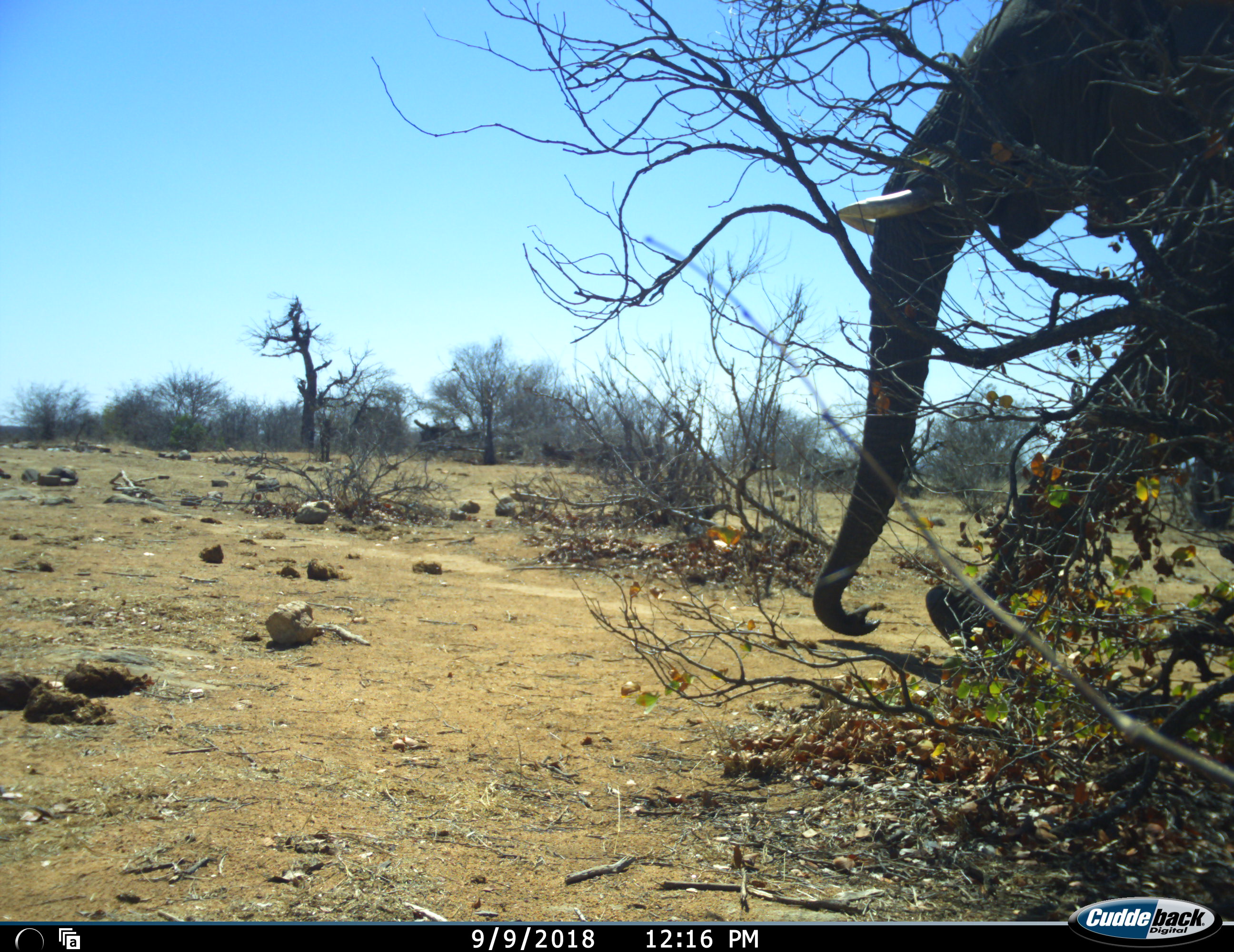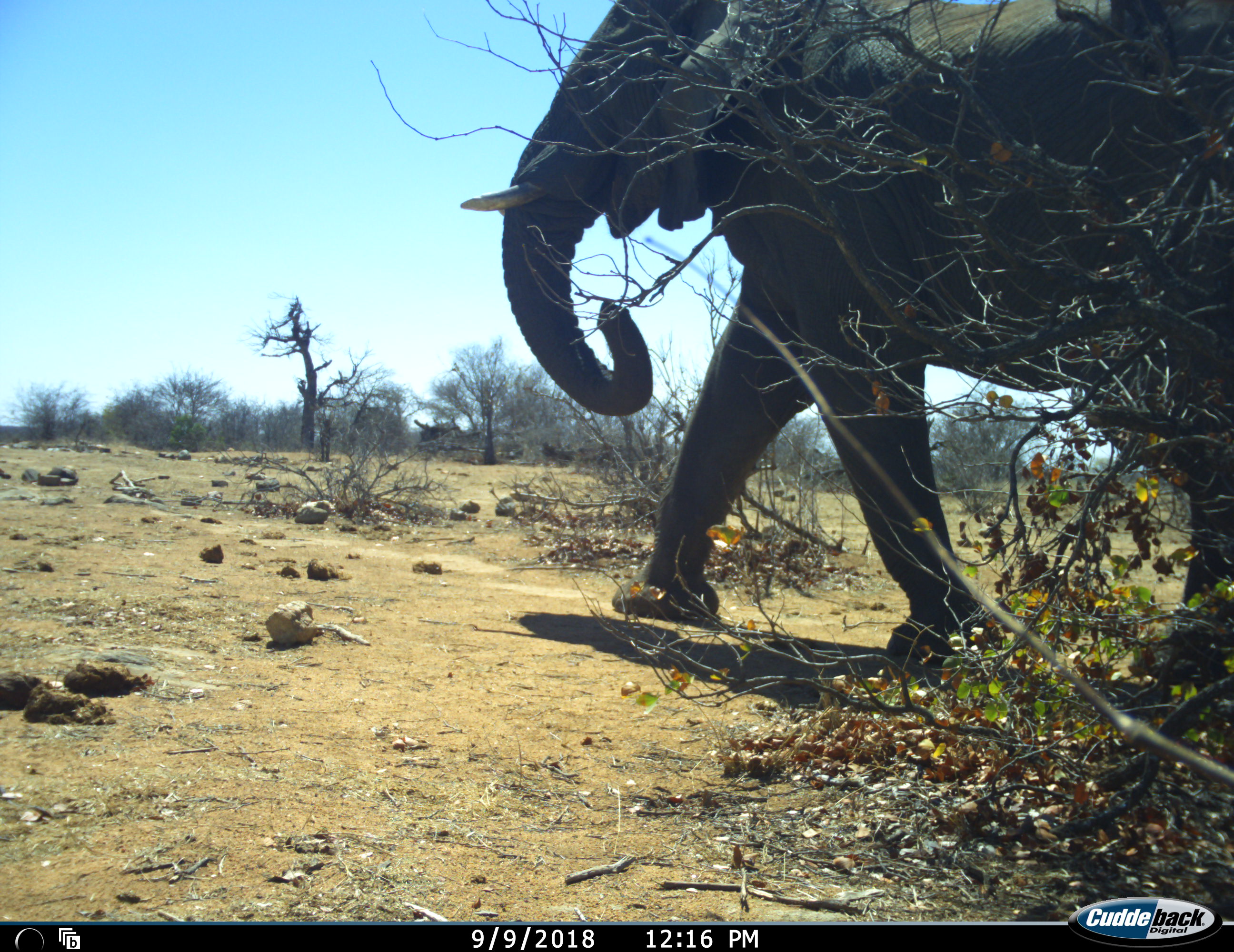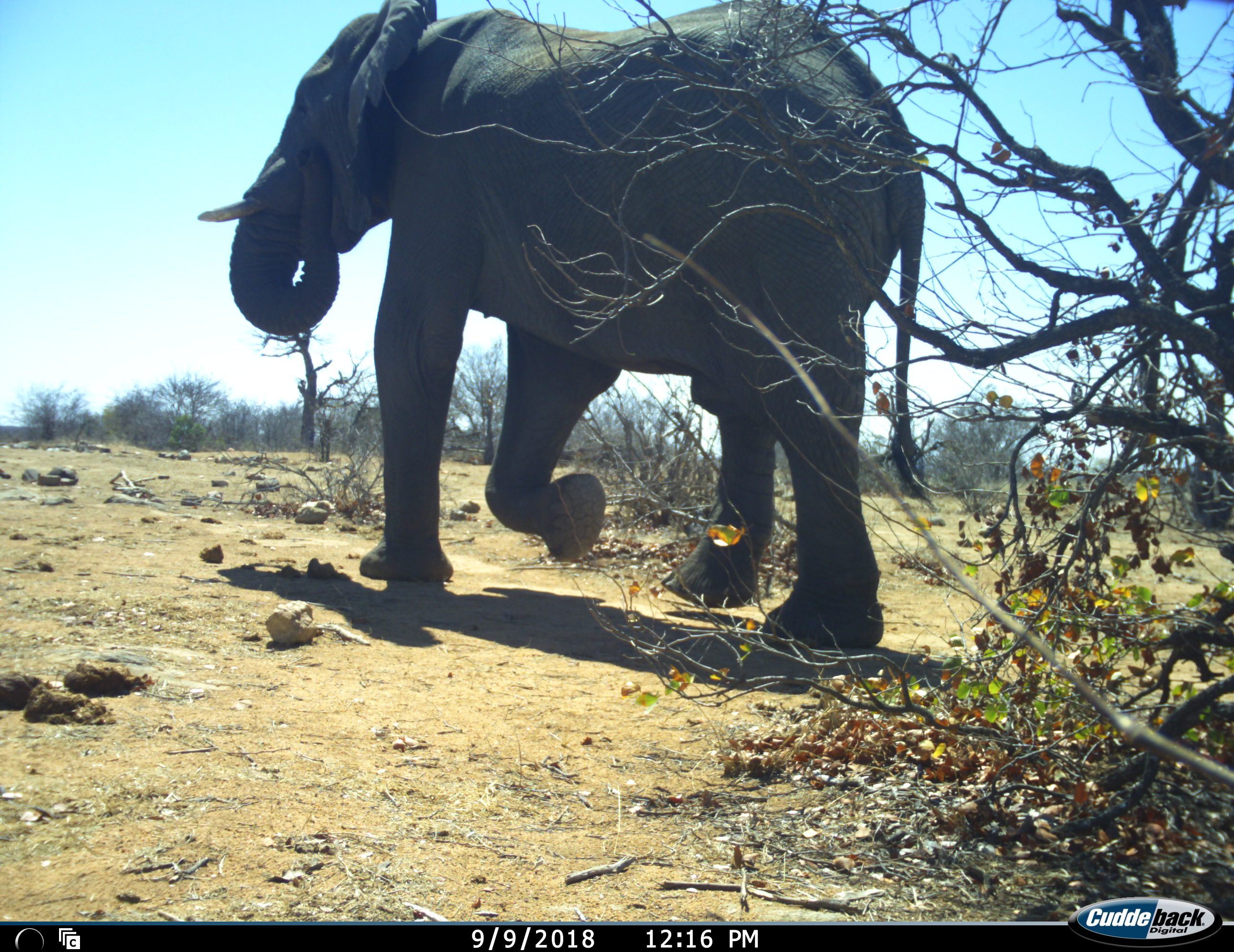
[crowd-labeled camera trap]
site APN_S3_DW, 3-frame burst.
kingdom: Animalia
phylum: Chordata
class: Mammalia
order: Proboscidea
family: Elephantidae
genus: Loxodonta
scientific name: Loxodonta africana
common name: african bush elephant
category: elephant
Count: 1.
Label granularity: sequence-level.